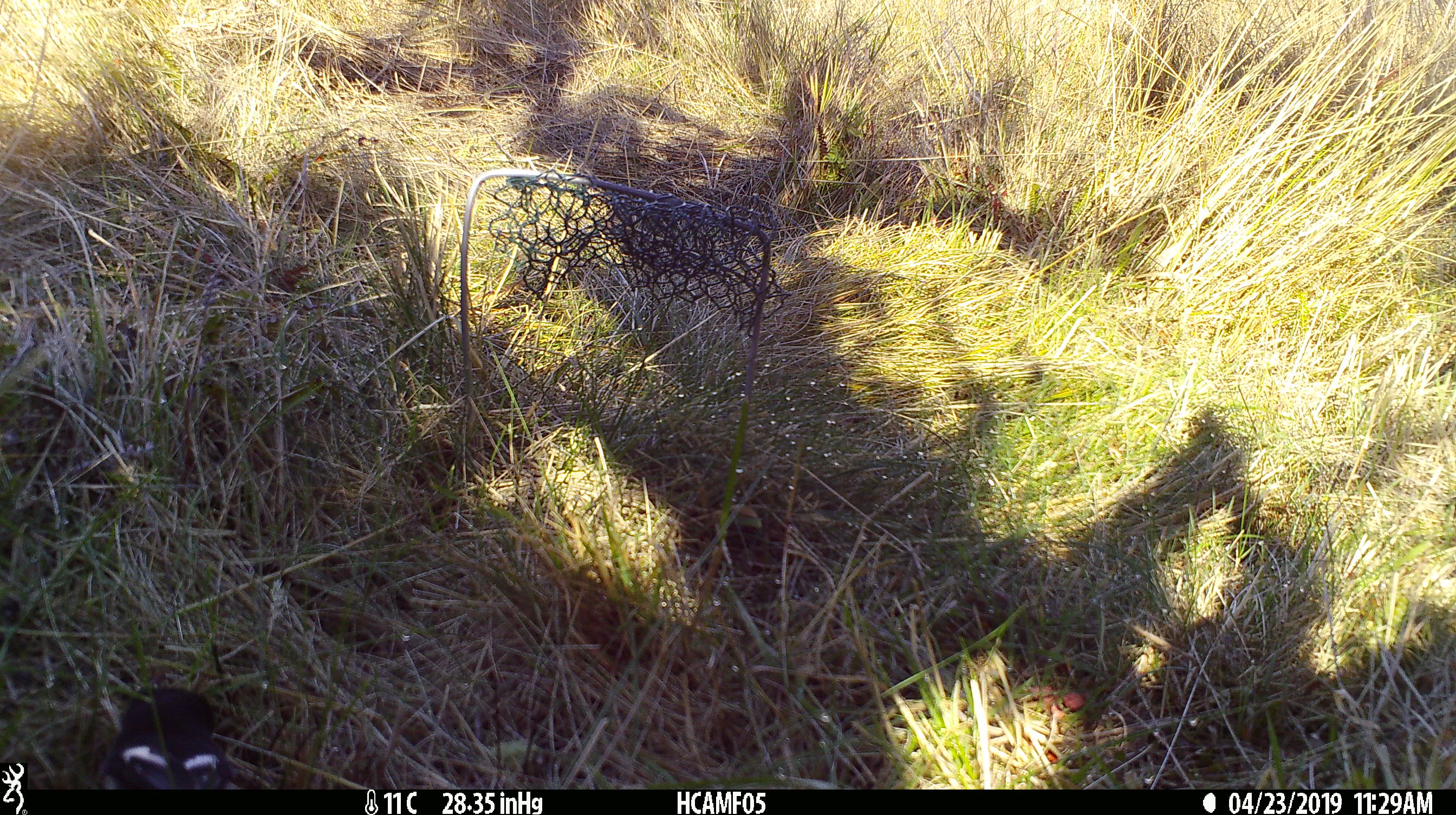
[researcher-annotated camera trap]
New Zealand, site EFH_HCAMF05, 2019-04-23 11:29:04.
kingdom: Animalia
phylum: Chordata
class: Aves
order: Passeriformes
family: Petroicidae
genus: Petroica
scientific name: Petroica macrocephala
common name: tomtit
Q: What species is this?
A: Tomtit (Petroica macrocephala).